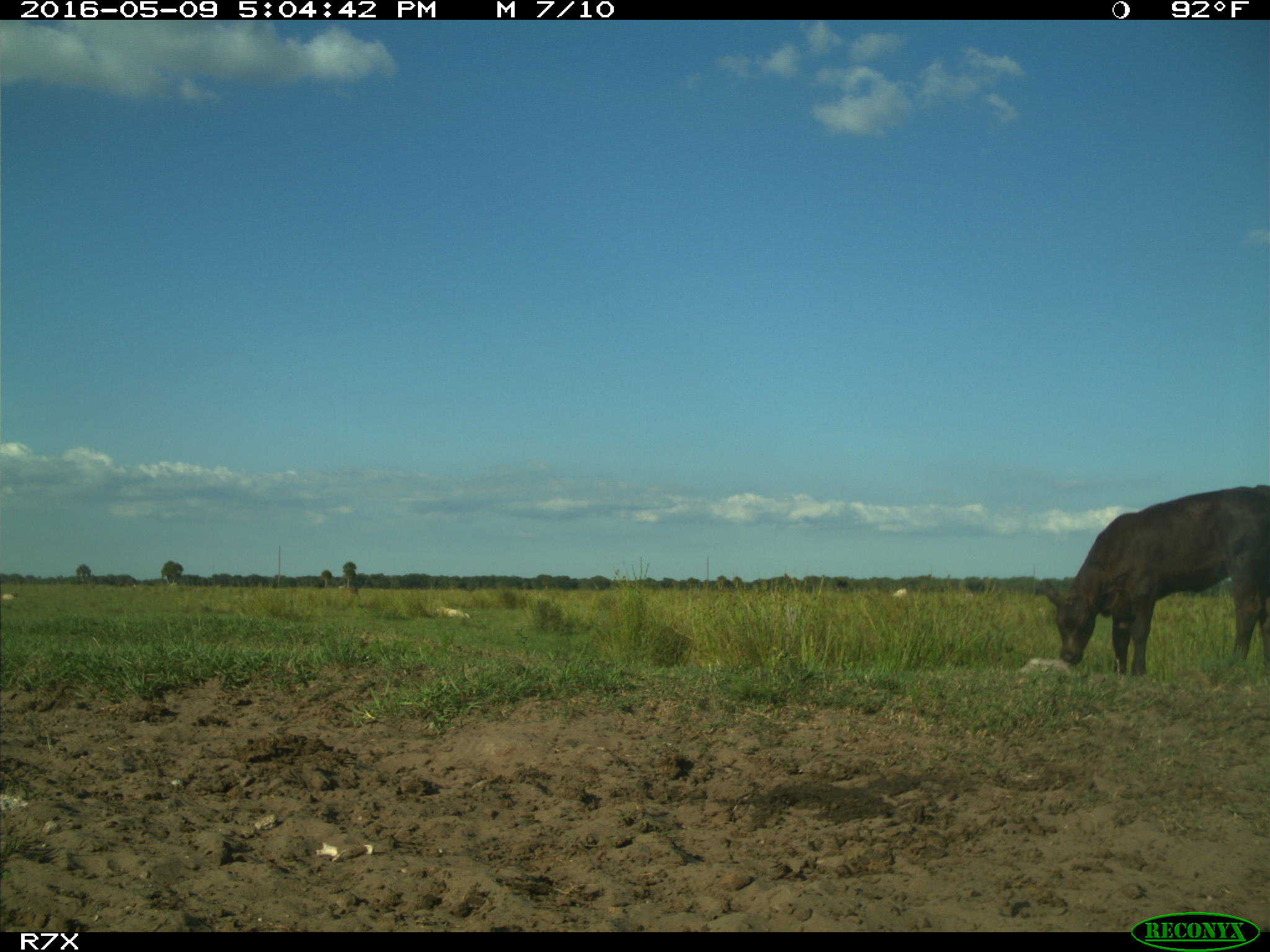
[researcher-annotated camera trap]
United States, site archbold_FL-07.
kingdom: Animalia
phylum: Chordata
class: Mammalia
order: Artiodactyla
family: Bovidae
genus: Bos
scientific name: Bos taurus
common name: domestic cow